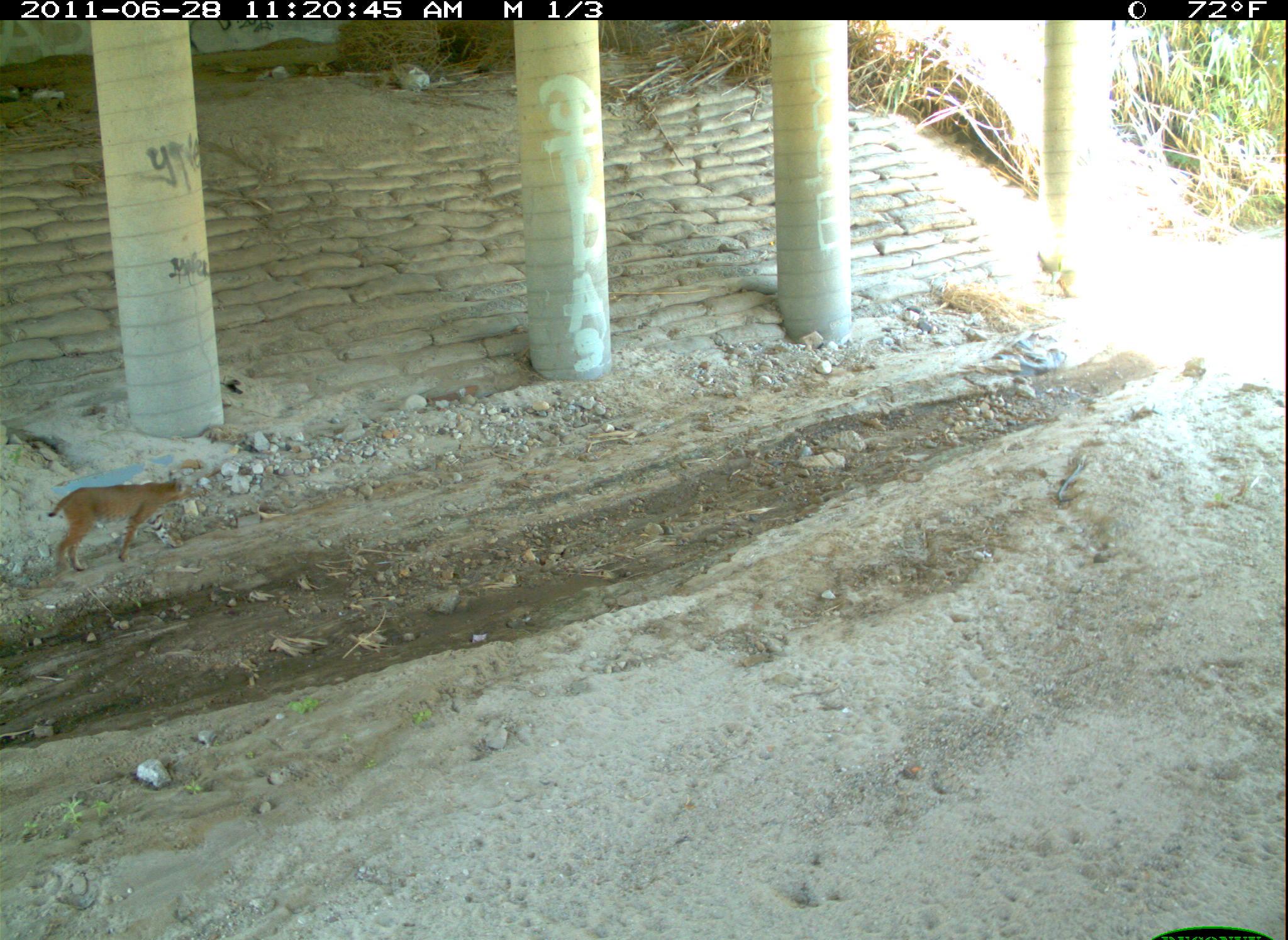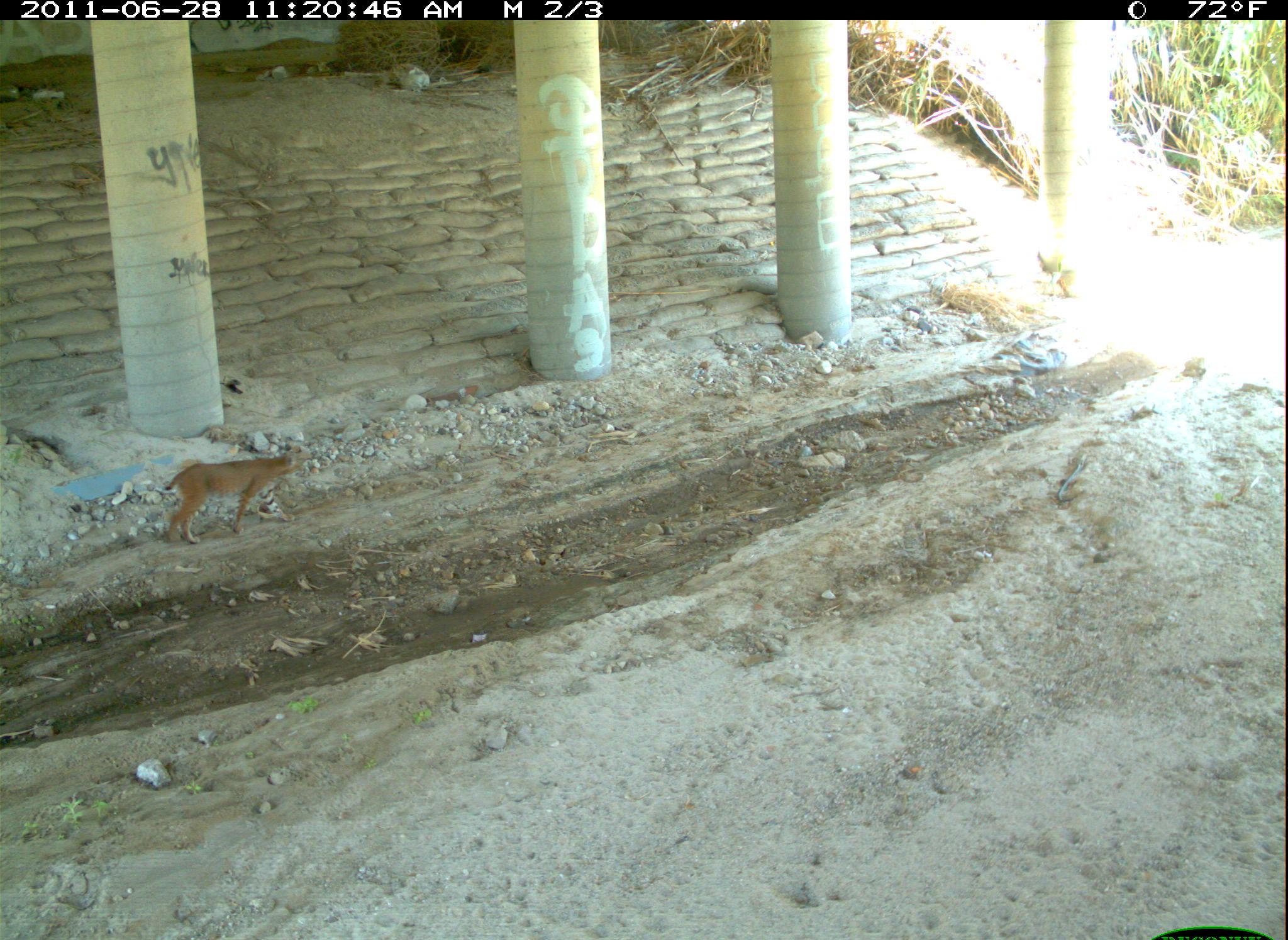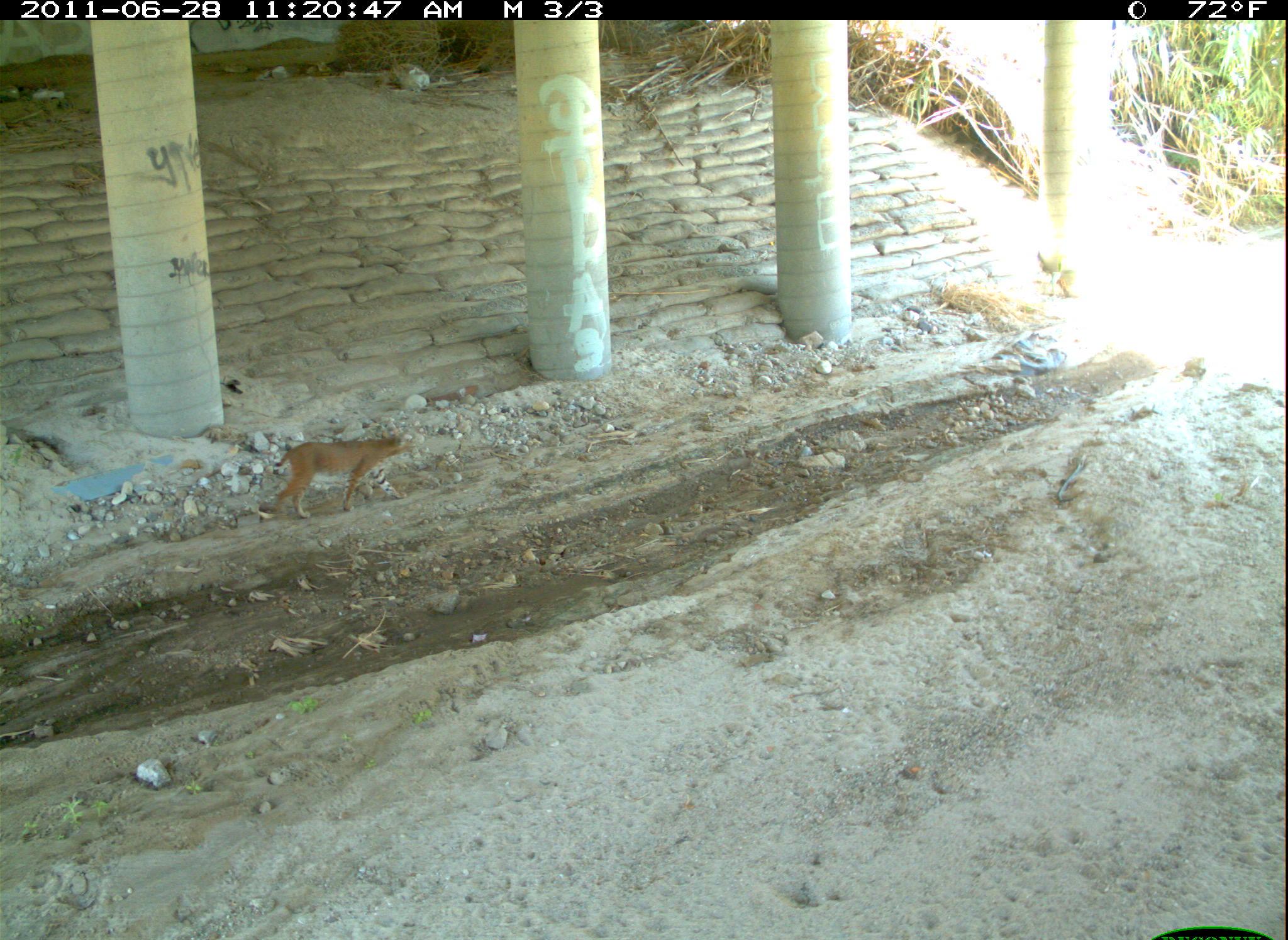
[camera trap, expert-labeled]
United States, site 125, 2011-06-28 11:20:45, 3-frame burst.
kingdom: Animalia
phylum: Chordata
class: Mammalia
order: Carnivora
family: Felidae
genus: Lynx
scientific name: Lynx rufus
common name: bobcat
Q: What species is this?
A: Bobcat (Lynx rufus).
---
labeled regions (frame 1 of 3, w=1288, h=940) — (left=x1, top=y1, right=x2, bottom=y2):
bobcat: (left=40, top=467, right=198, bottom=579)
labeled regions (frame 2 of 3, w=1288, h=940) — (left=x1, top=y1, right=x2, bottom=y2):
bobcat: (left=153, top=442, right=312, bottom=551)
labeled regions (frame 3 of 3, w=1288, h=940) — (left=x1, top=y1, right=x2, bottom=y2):
bobcat: (left=263, top=423, right=419, bottom=523)